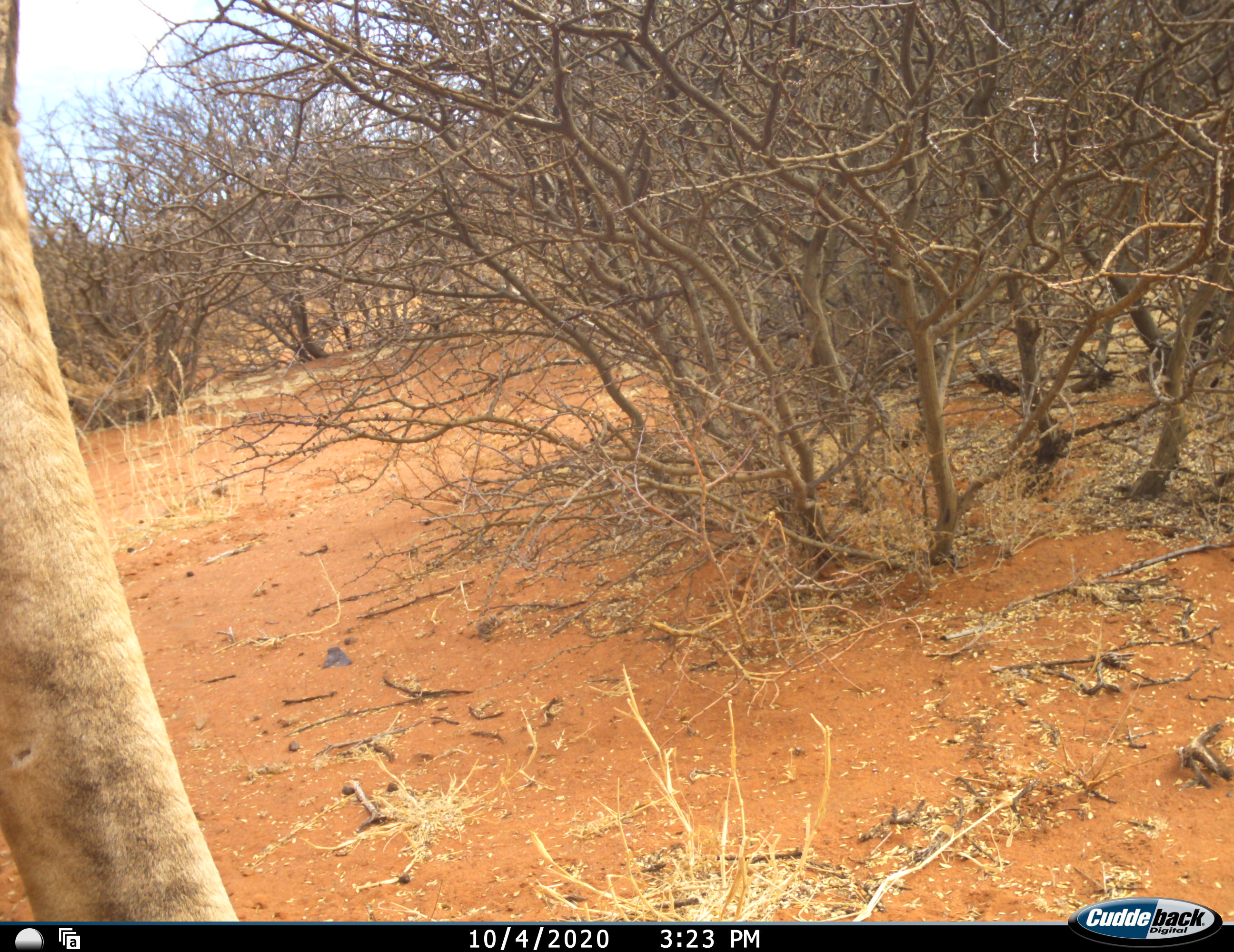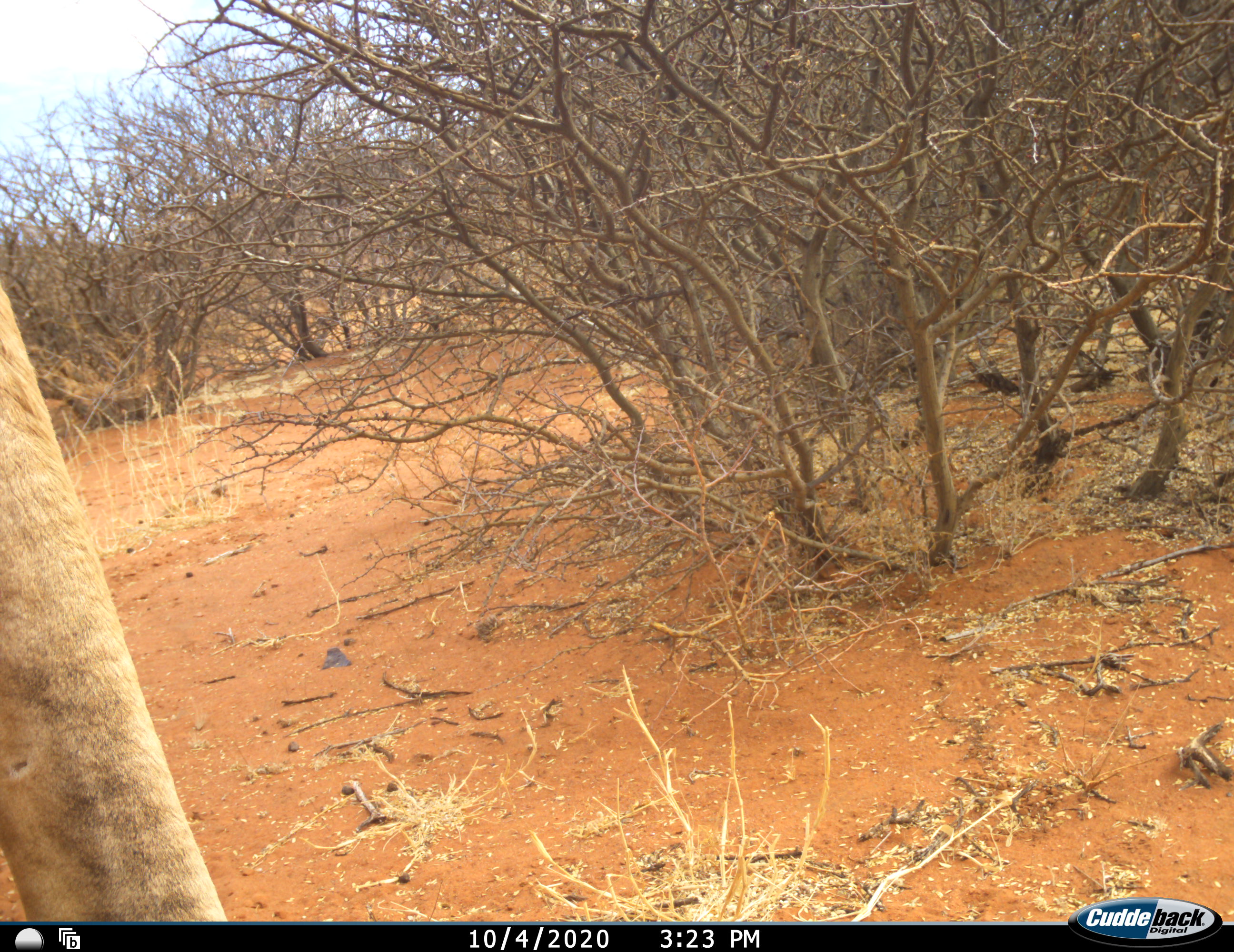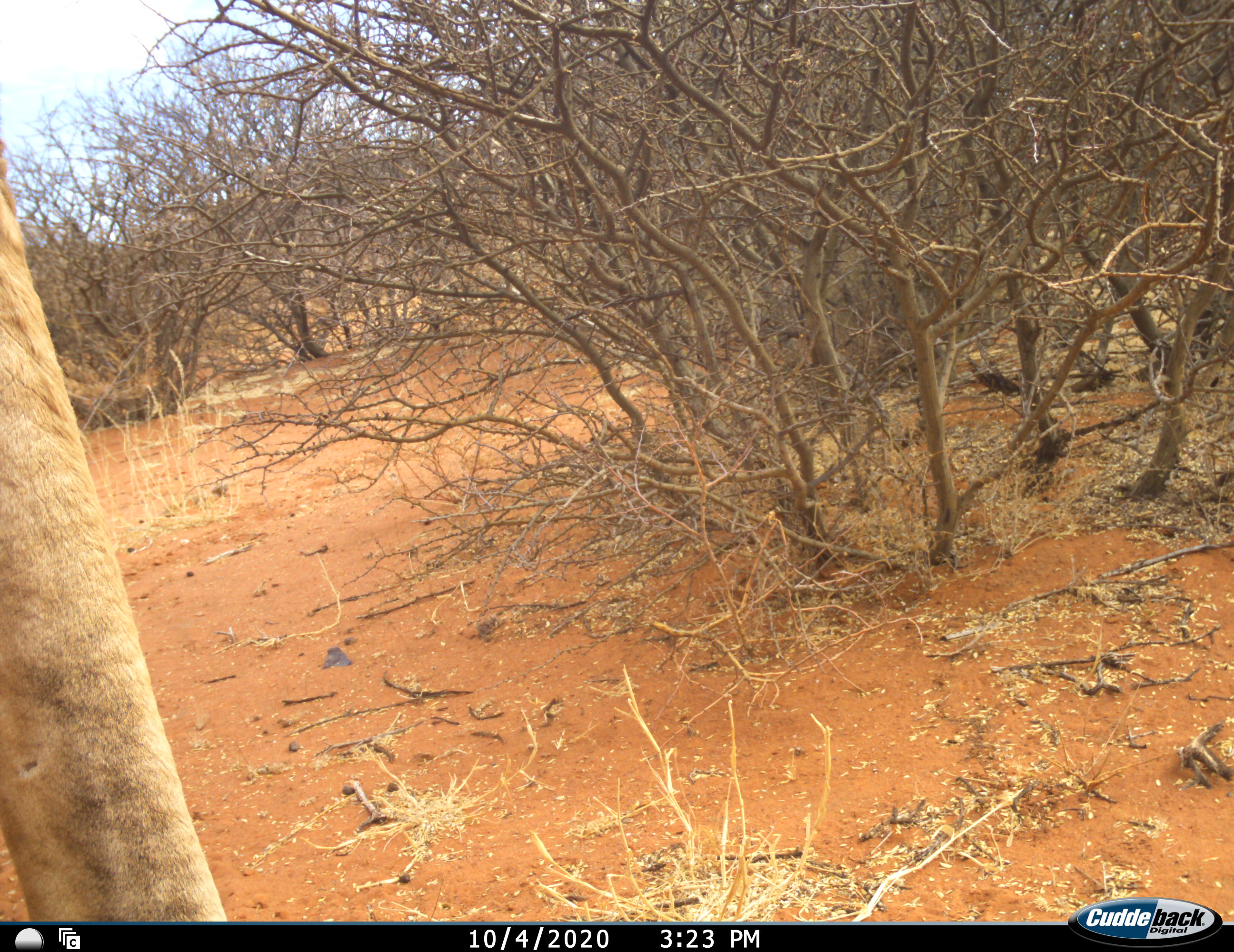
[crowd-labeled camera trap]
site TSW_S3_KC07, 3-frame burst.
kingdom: Animalia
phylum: Chordata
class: Mammalia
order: Artiodactyla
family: Giraffidae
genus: Giraffa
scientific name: Giraffa camelopardalis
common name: giraffe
Giraffe (Giraffa camelopardalis), count 1. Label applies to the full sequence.